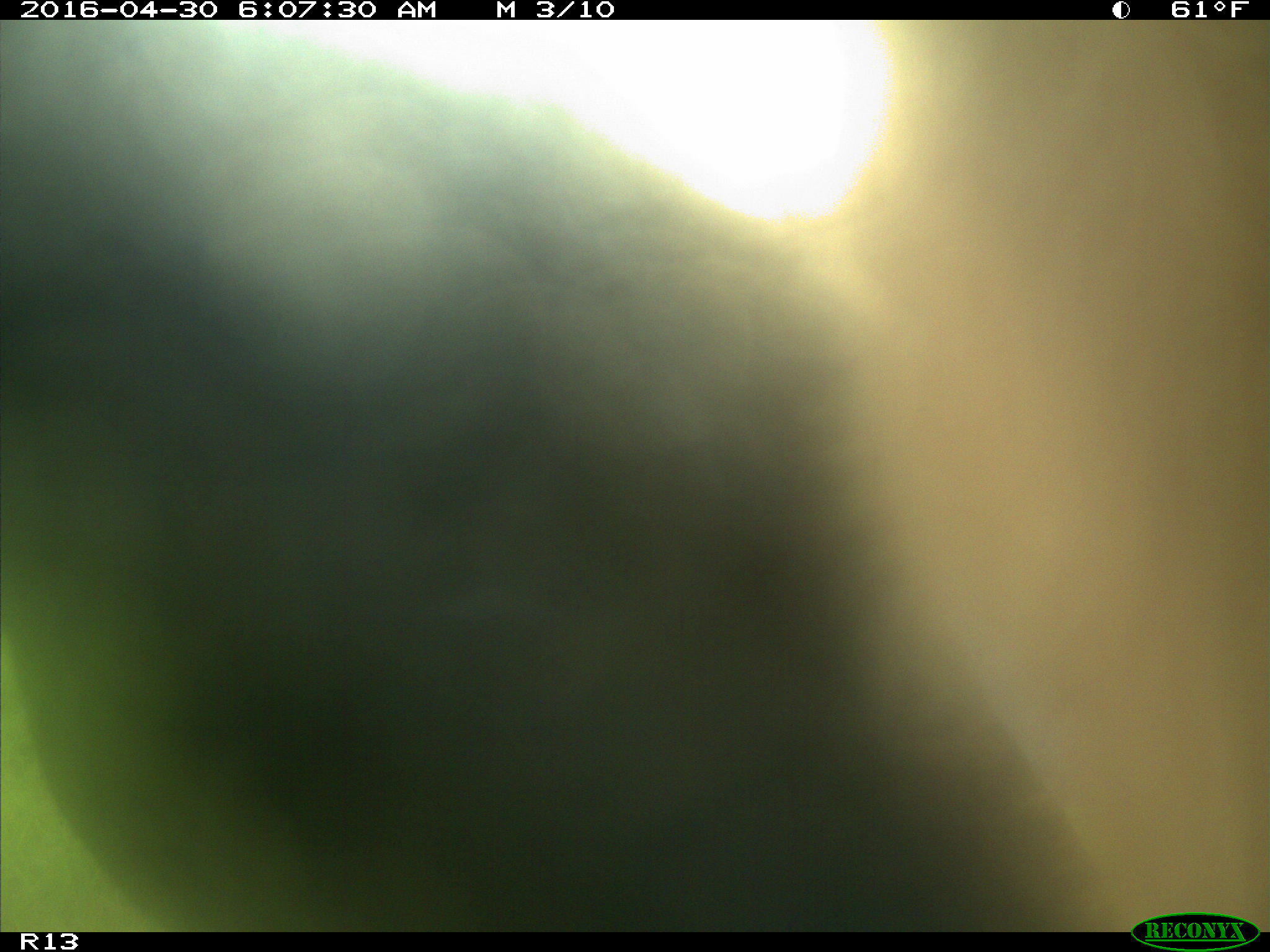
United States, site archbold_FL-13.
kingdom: Animalia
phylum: Chordata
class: Mammalia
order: Artiodactyla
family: Bovidae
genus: Bos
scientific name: Bos taurus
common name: domestic cow